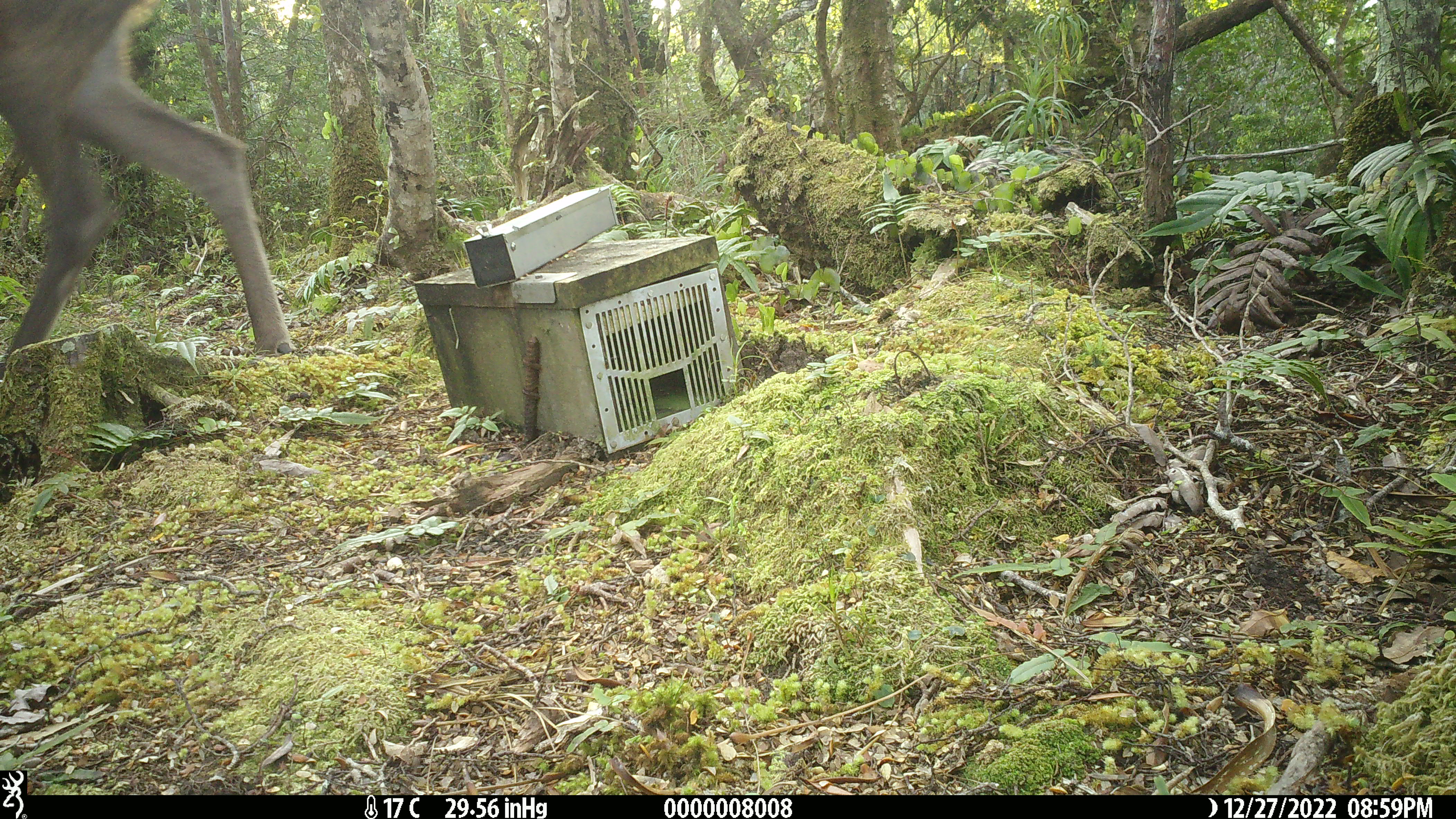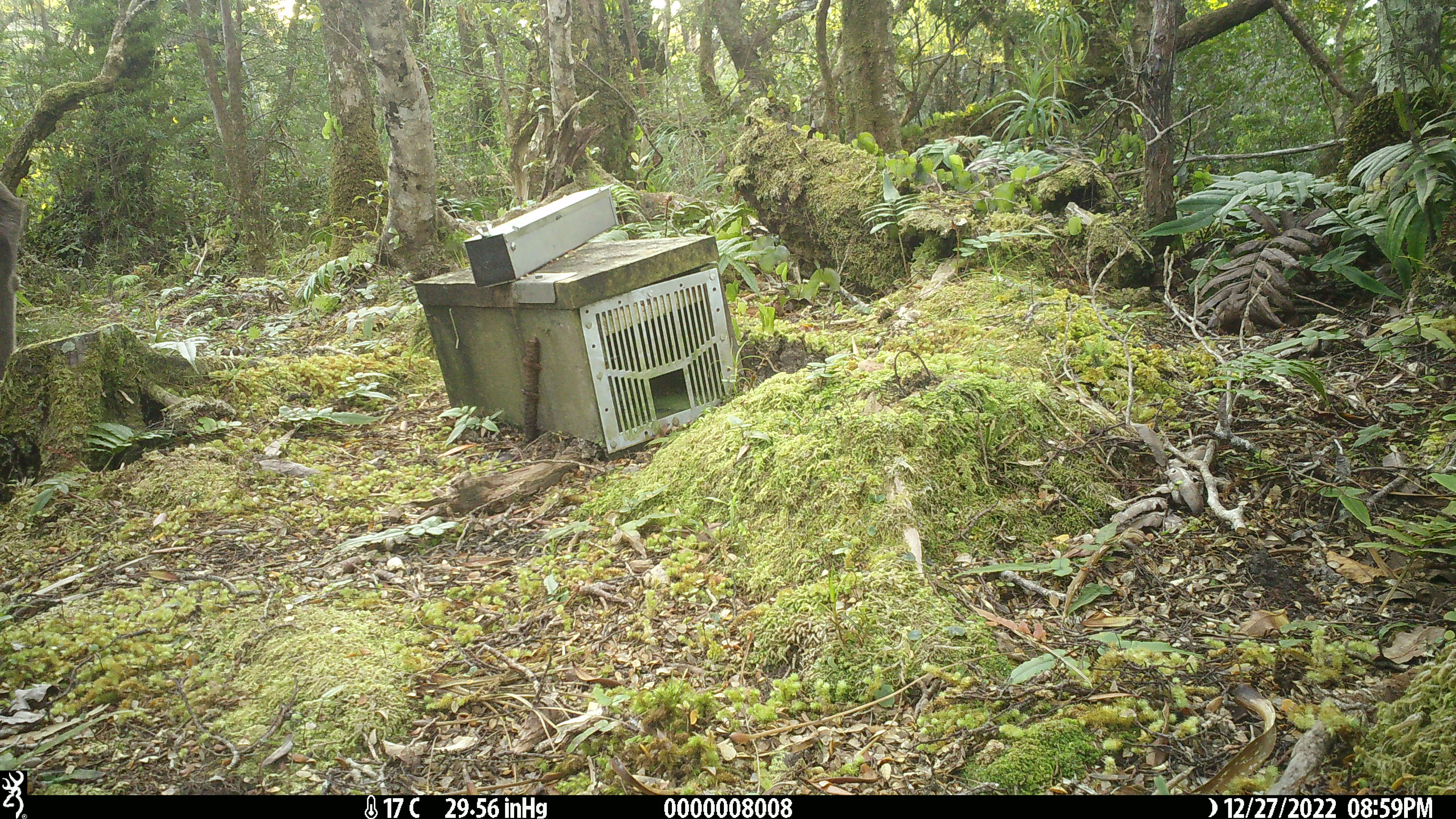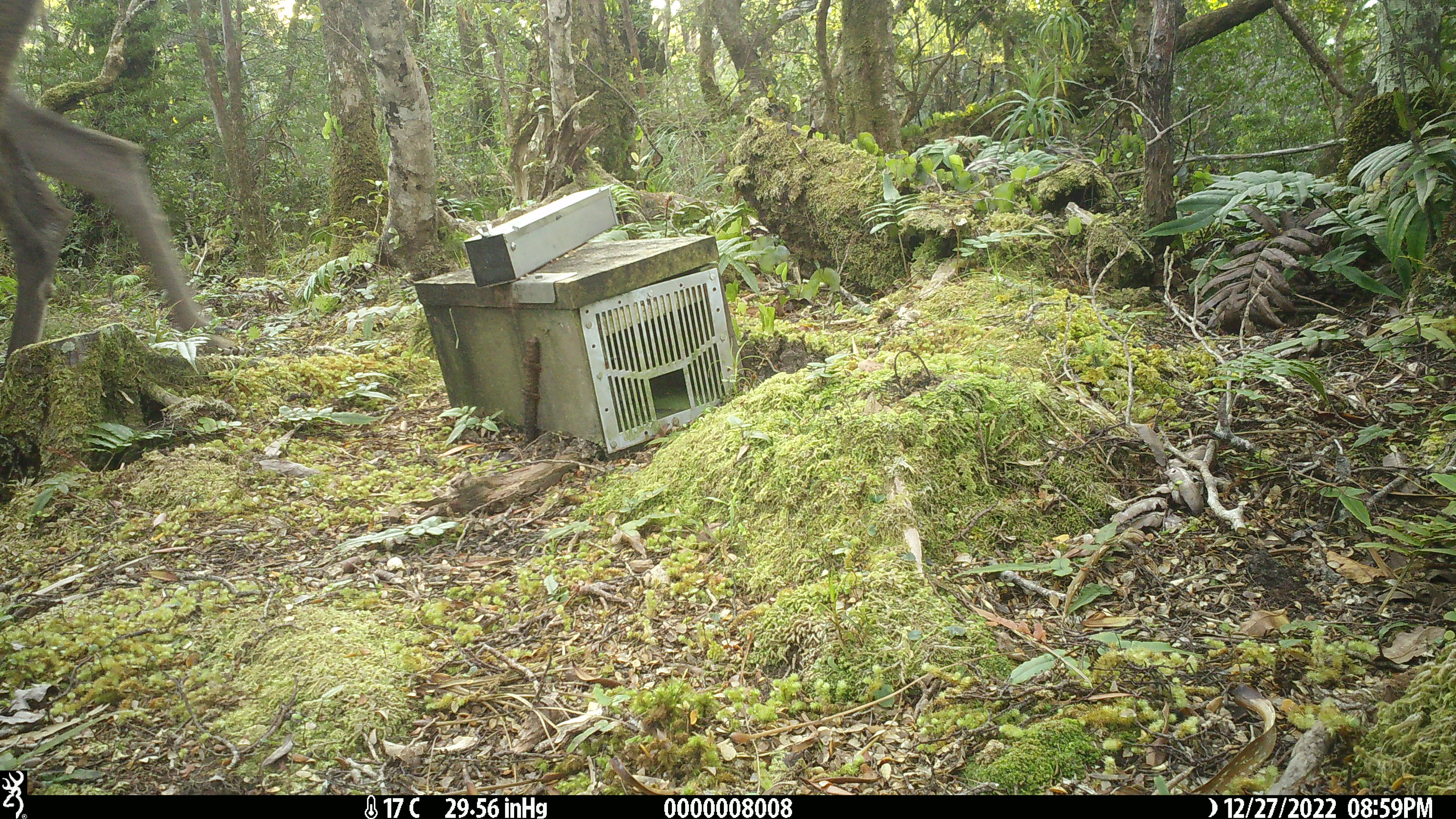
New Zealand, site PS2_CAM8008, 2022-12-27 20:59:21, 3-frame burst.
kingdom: Animalia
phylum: Chordata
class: Mammalia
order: Artiodactyla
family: Cervidae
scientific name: Cervidae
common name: deer